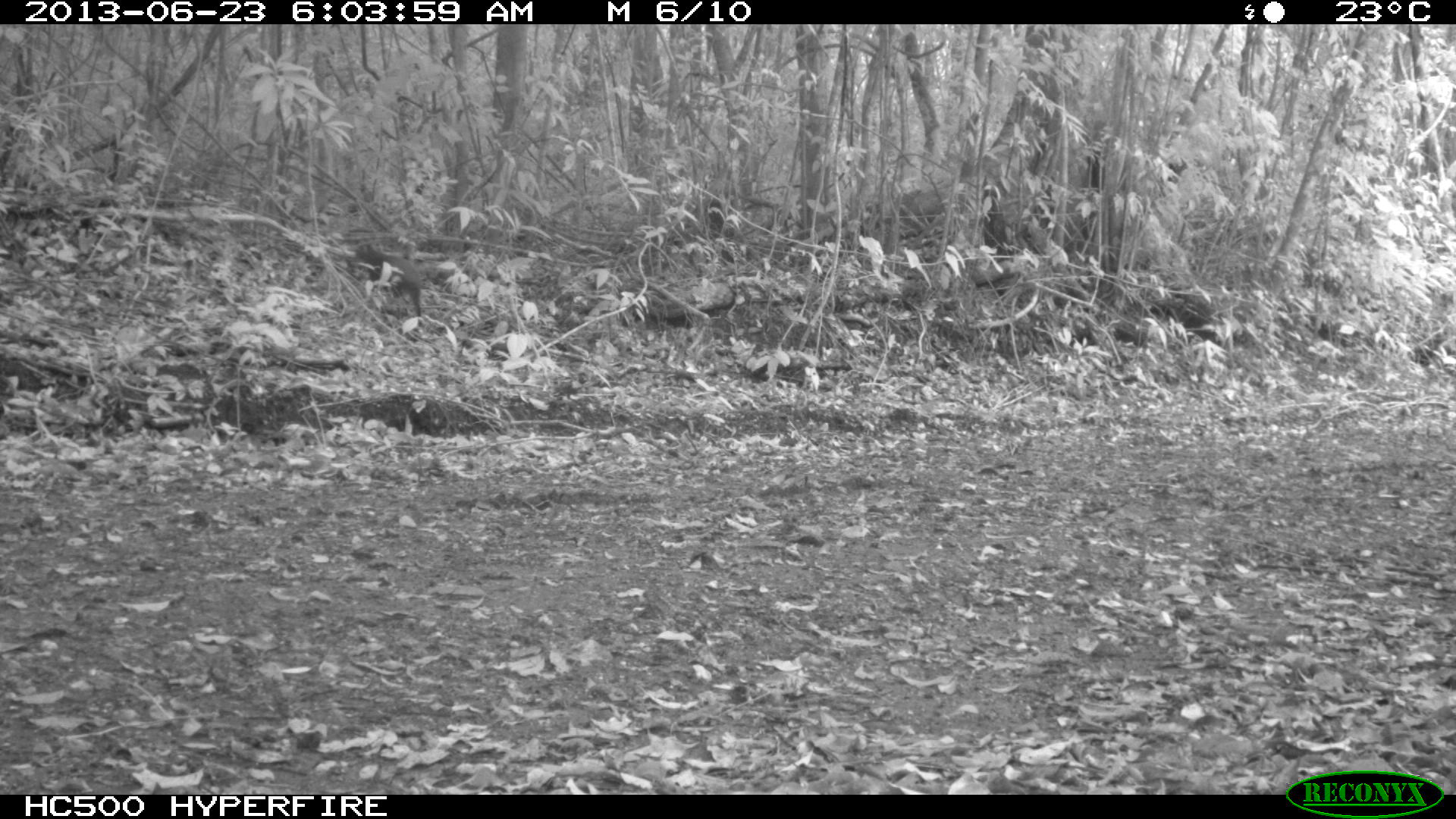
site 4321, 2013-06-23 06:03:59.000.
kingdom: Animalia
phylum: Chordata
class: Mammalia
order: Rodentia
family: Dasyproctidae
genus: Dasyprocta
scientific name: Dasyprocta punctata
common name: central american agouti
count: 1